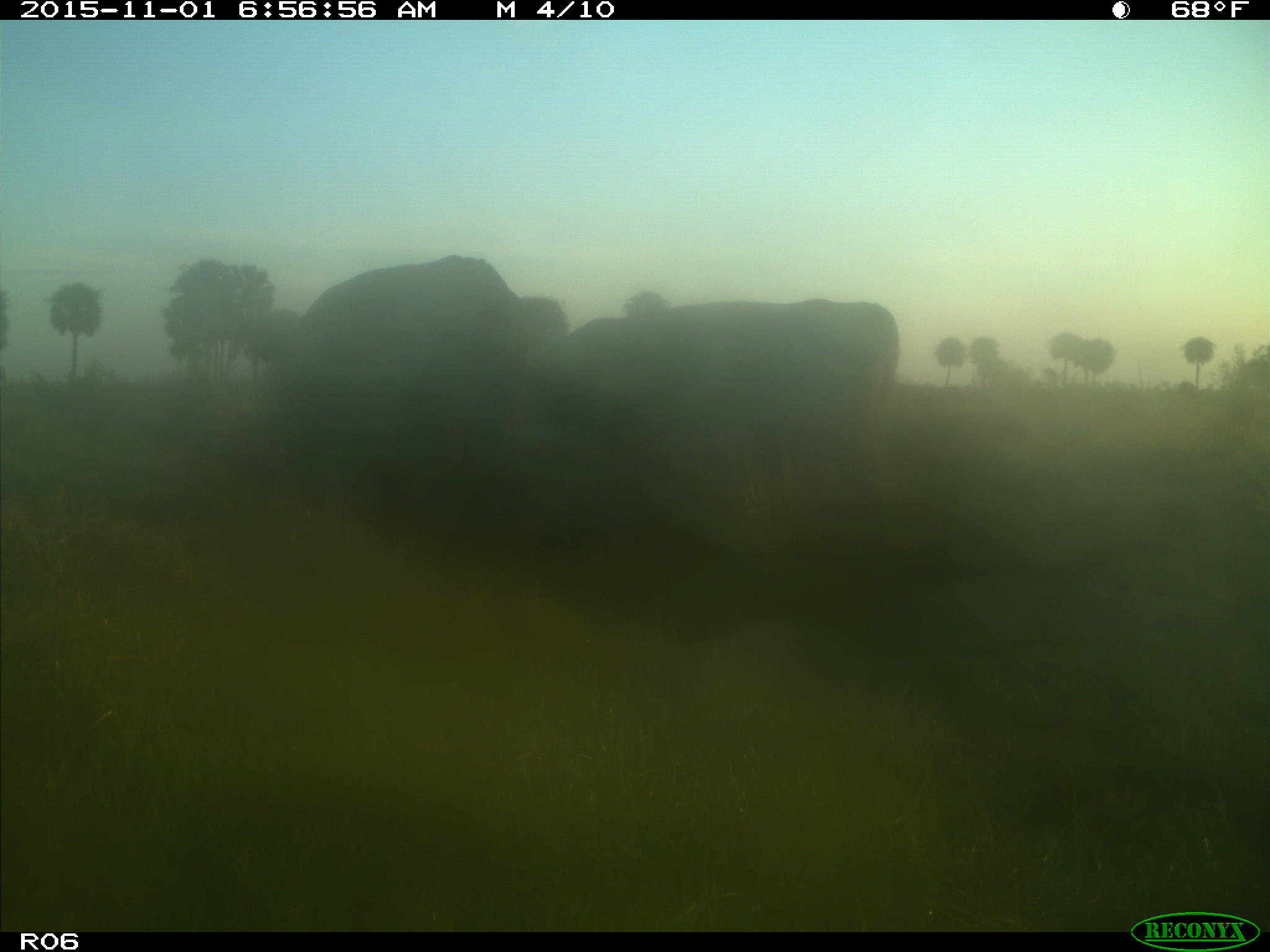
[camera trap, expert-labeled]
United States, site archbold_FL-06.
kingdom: Animalia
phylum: Chordata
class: Mammalia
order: Artiodactyla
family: Bovidae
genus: Bos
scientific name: Bos taurus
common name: domestic cow